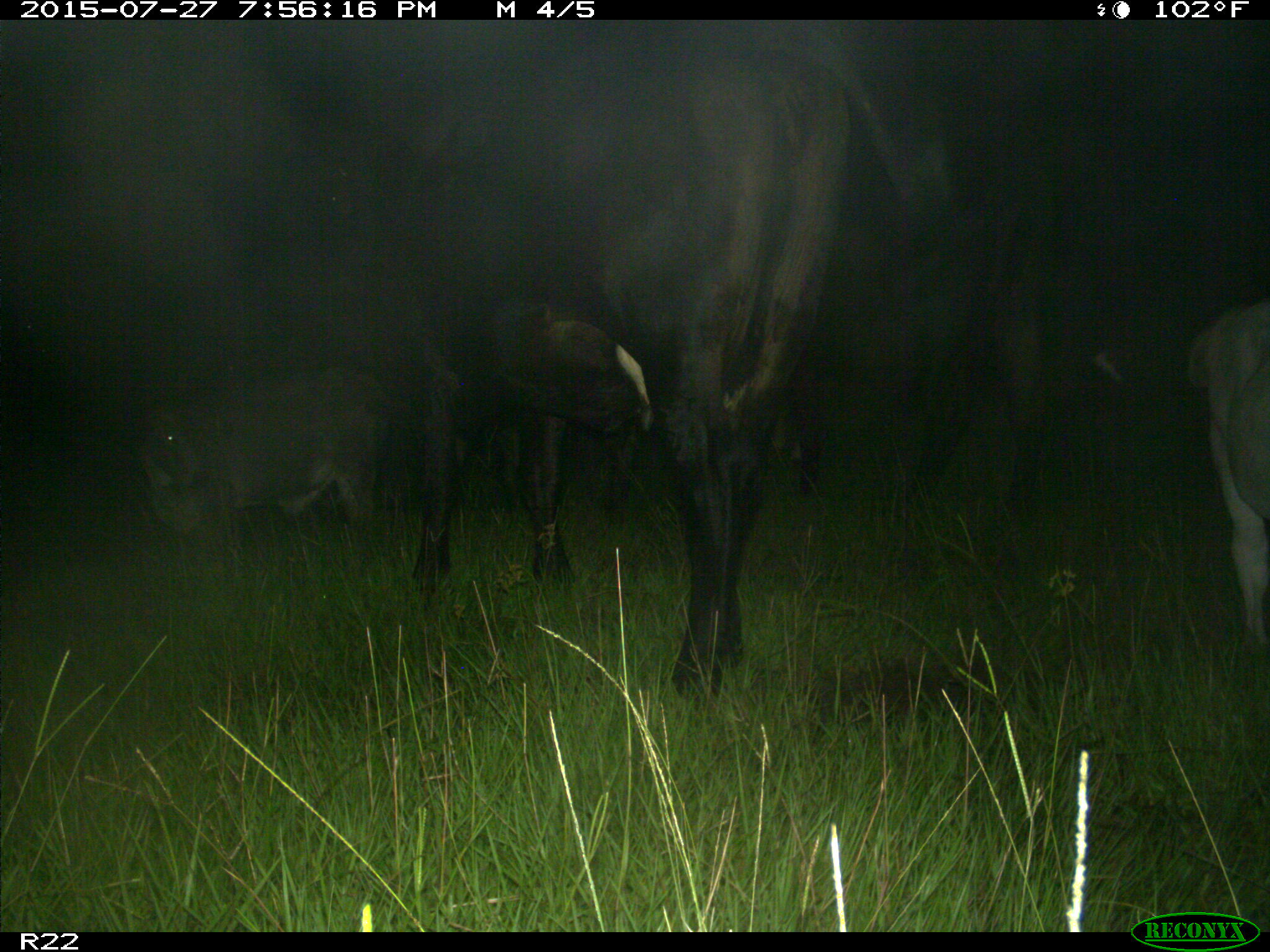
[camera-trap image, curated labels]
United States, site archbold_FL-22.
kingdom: Animalia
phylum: Chordata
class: Mammalia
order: Artiodactyla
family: Bovidae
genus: Bos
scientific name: Bos taurus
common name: domestic cow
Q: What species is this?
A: Bos taurus (domestic cow).